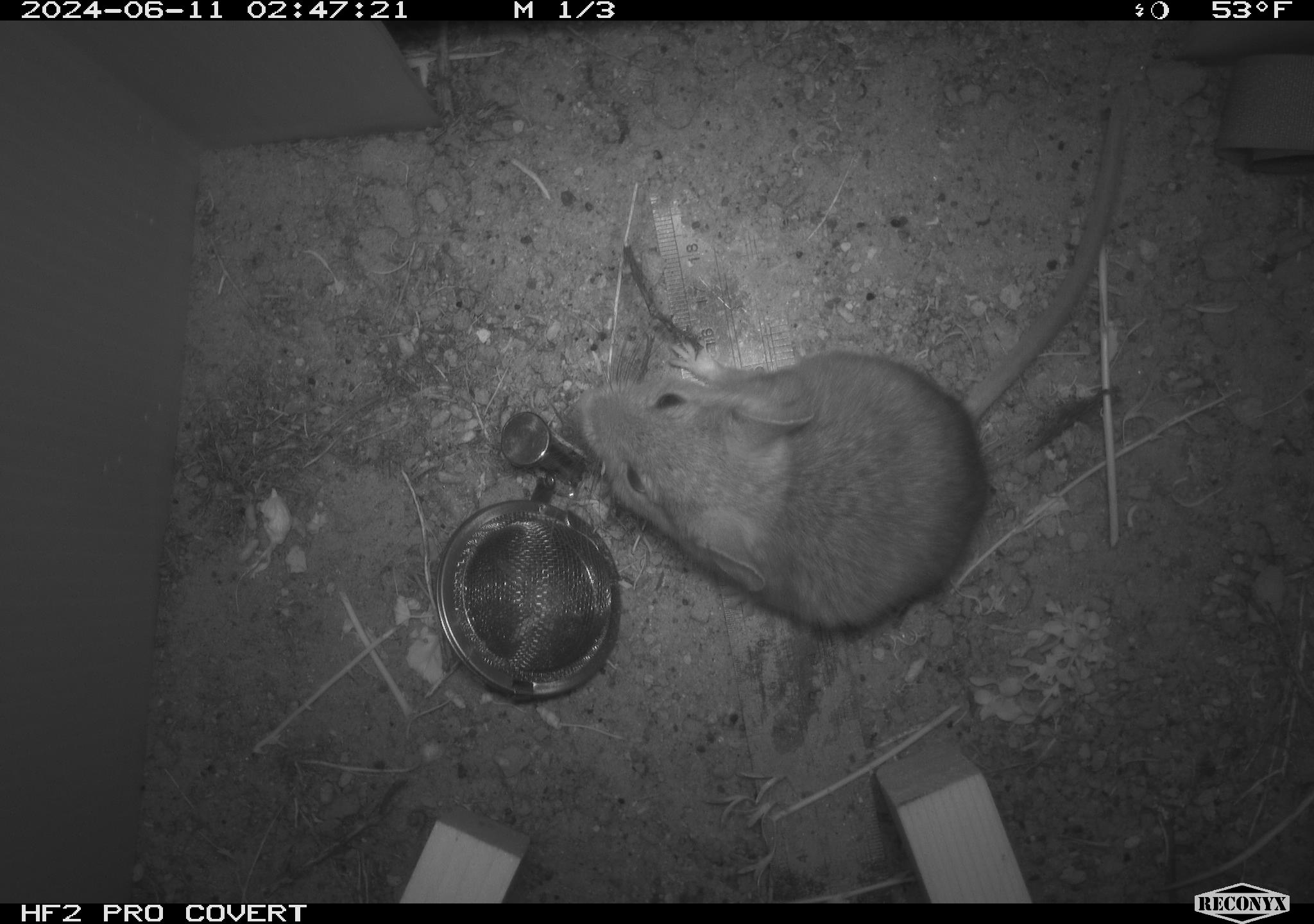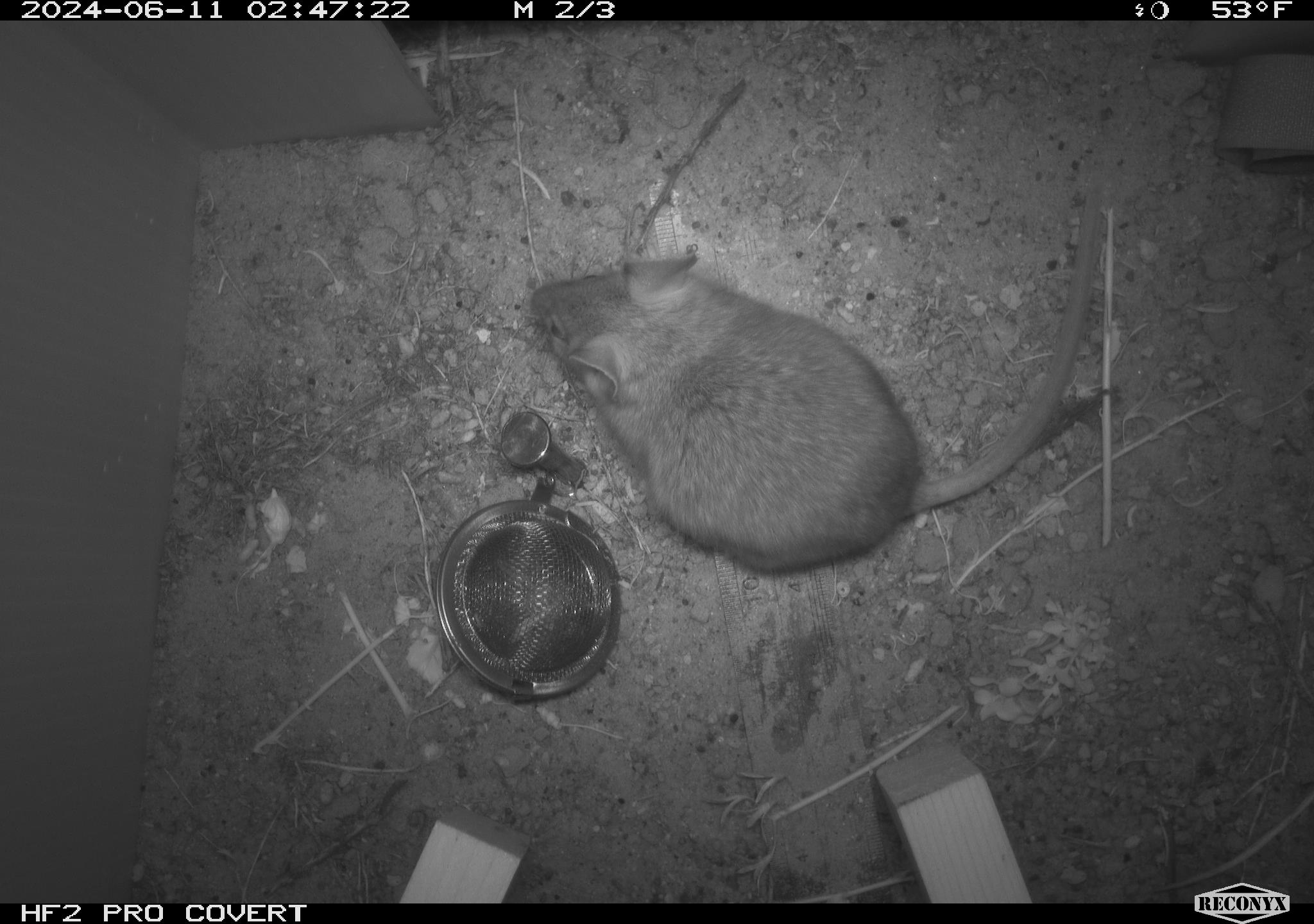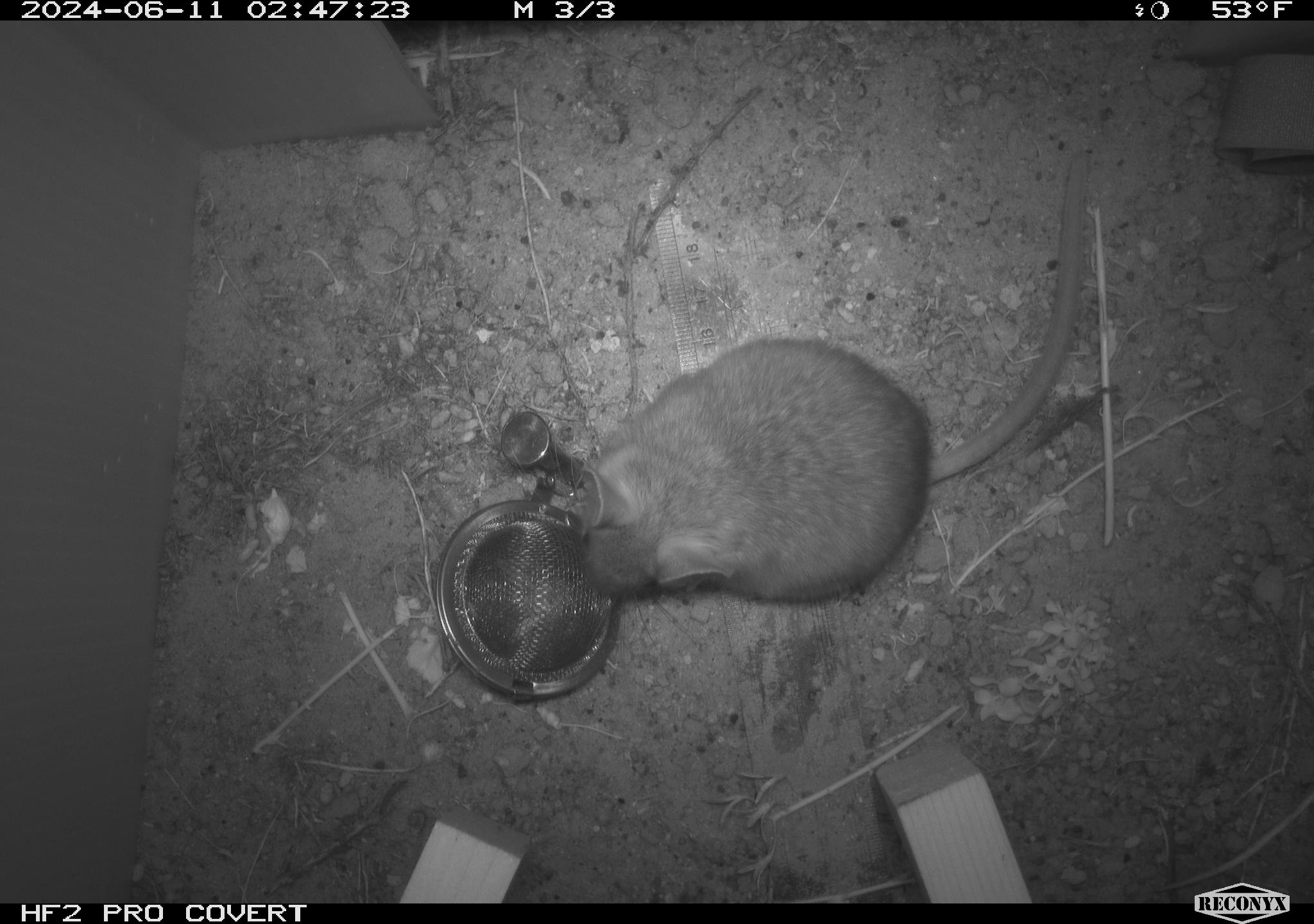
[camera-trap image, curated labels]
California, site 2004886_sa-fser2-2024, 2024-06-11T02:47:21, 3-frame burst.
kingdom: Animalia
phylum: Chordata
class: Mammalia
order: Rodentia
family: Cricetidae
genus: Neotoma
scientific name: Neotoma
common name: pack rat or woodrat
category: neotoma species